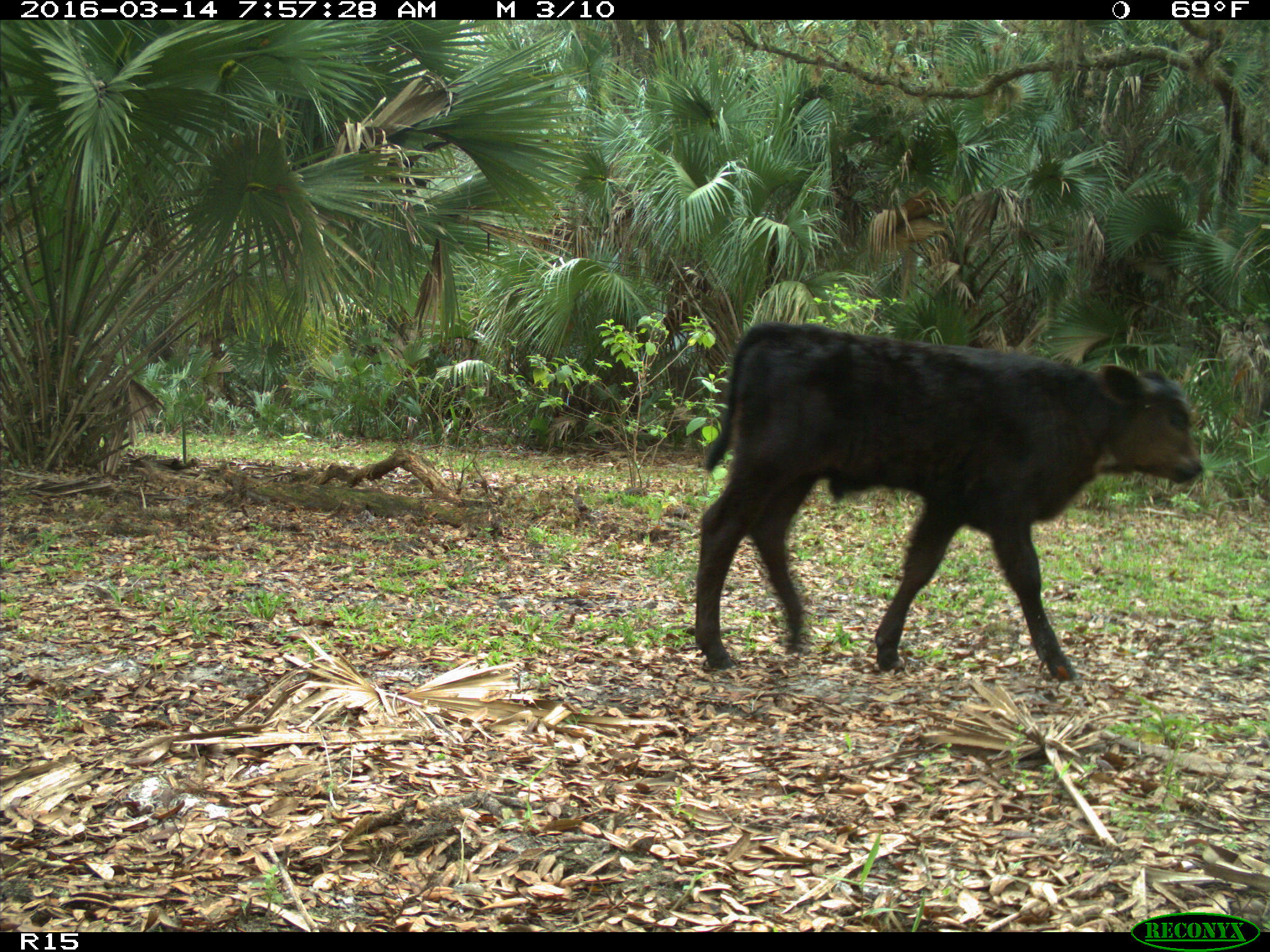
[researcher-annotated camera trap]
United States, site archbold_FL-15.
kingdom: Animalia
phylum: Chordata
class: Mammalia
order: Artiodactyla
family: Bovidae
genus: Bos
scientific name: Bos taurus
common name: domestic cow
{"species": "Bos taurus (domestic cow)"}